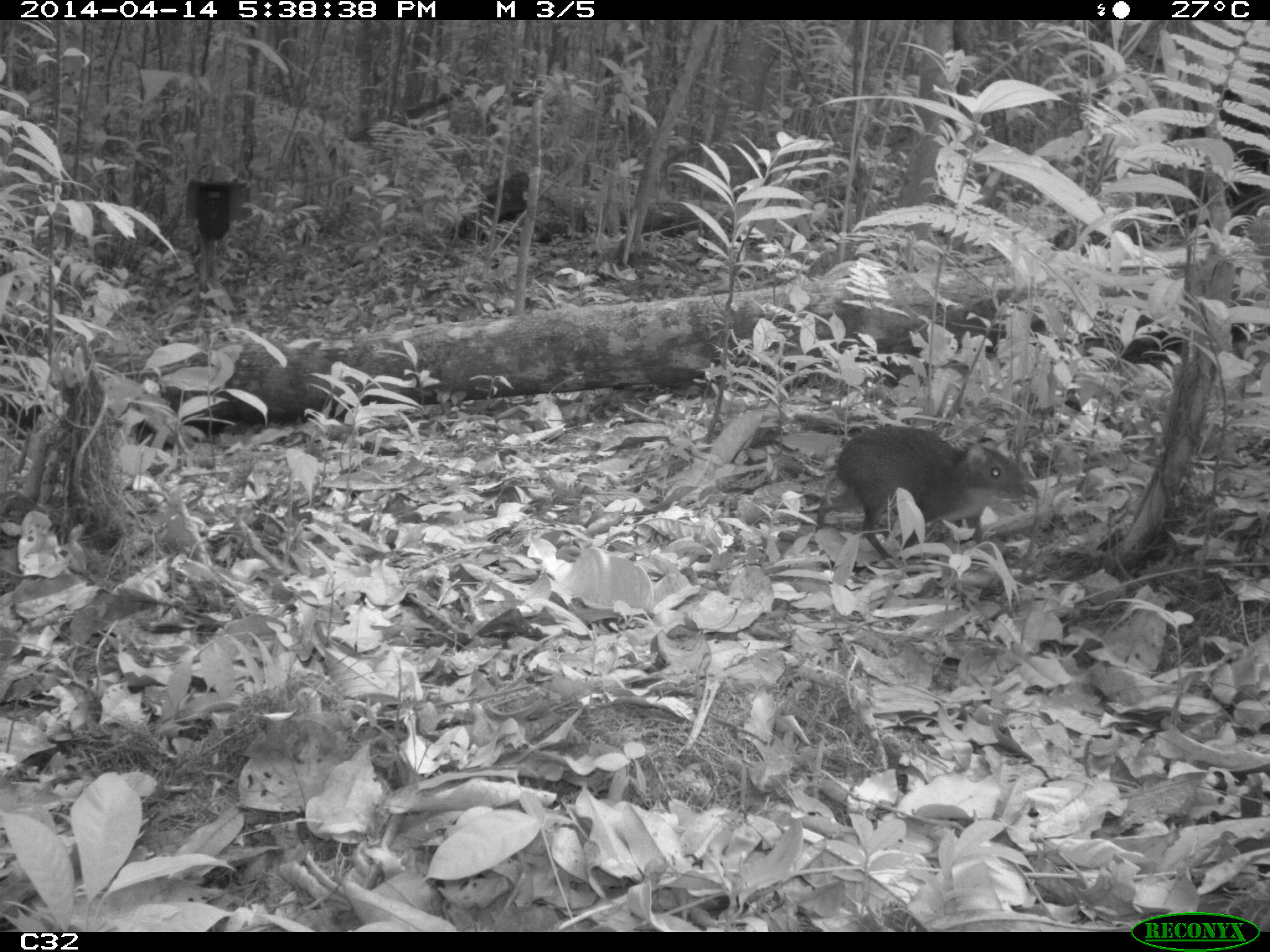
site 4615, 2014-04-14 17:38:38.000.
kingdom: Animalia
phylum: Chordata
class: Mammalia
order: Rodentia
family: Dasyproctidae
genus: Myoprocta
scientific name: Myoprocta pratti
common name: green acouchi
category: myoprocta pratii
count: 1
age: adult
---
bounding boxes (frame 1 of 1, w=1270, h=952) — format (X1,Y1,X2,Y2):
myoprocta pratii: (813,423,1028,560)